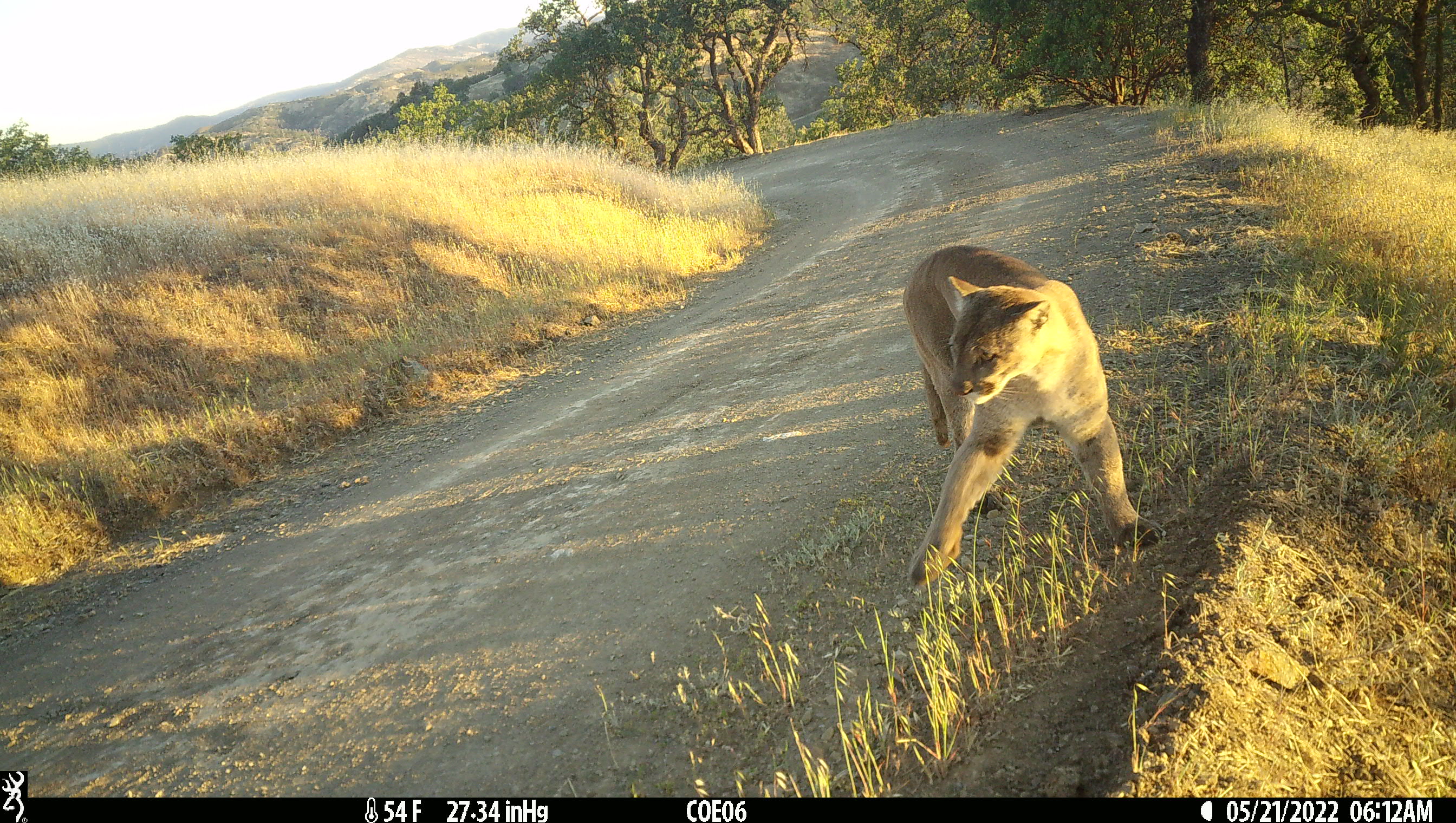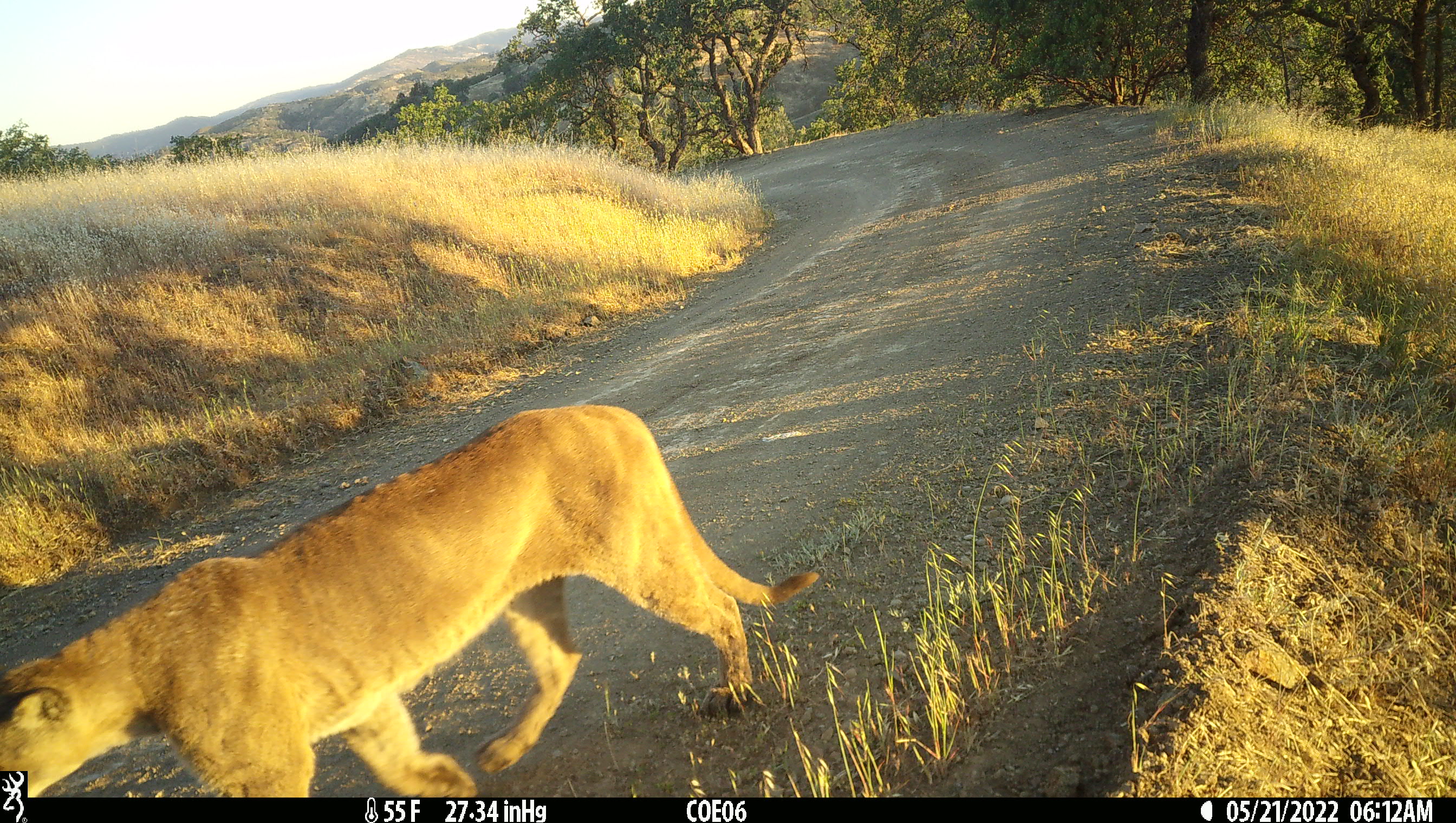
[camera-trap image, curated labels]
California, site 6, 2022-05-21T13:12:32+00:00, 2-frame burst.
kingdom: Animalia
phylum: Chordata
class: Mammalia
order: Carnivora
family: Felidae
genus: Puma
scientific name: Puma concolor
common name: puma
Puma (Puma concolor).